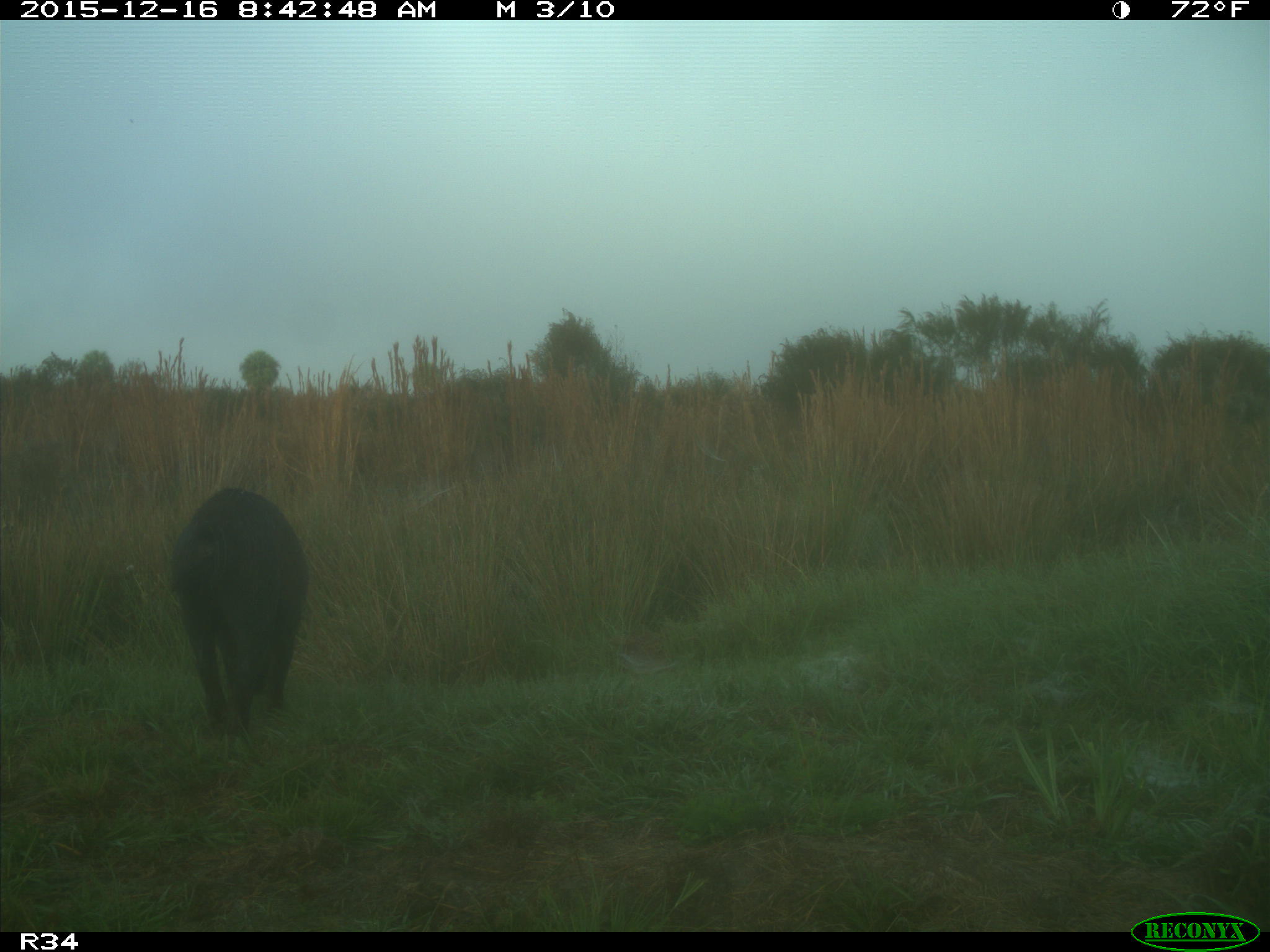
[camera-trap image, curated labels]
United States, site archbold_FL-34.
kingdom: Animalia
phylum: Chordata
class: Mammalia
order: Artiodactyla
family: Suidae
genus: Sus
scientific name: Sus scrofa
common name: wild boar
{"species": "Sus scrofa (wild boar)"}